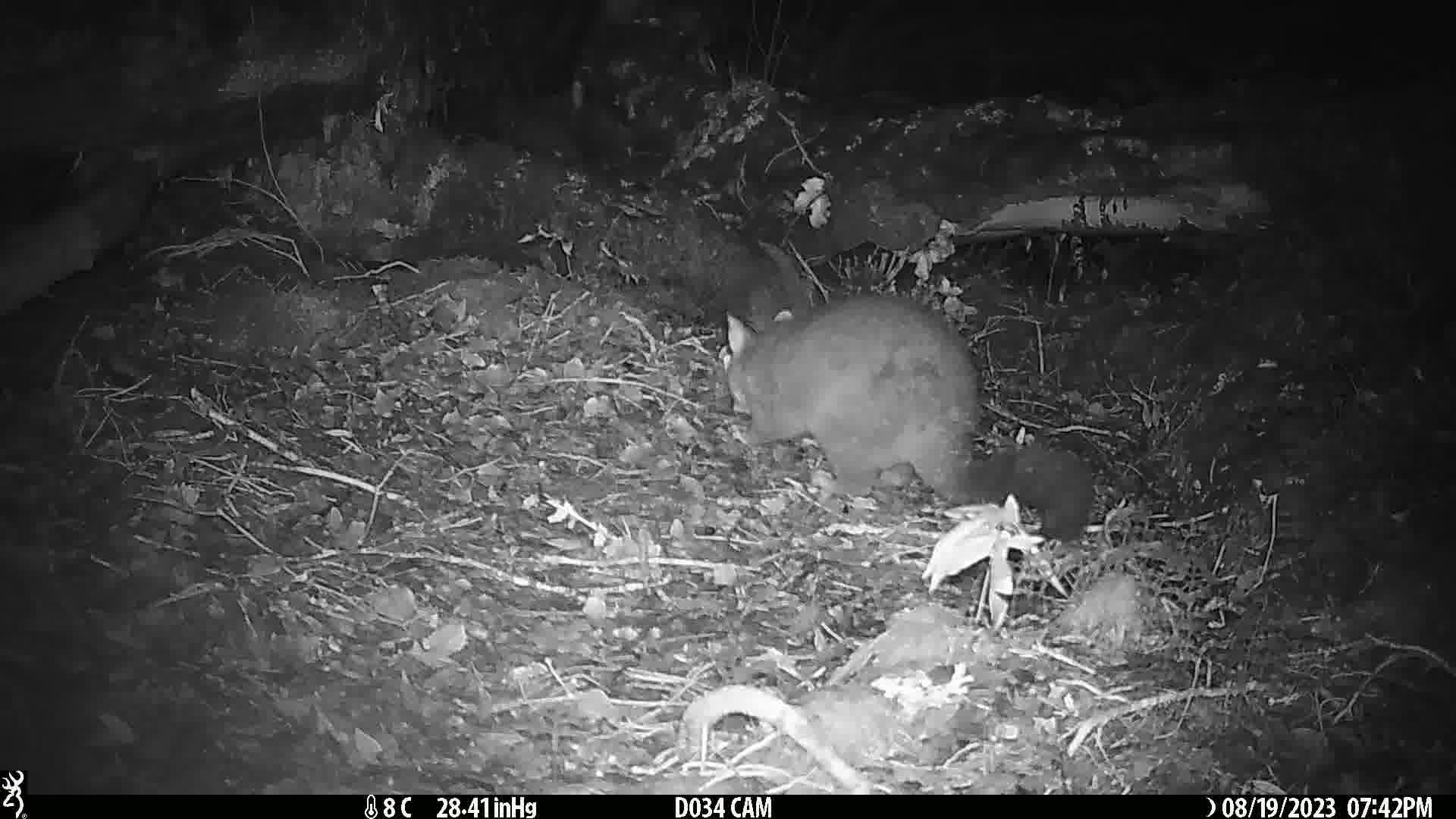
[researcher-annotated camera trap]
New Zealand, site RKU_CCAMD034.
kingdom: Animalia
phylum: Chordata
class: Mammalia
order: Diprotodontia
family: Phalangeridae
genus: Trichosurus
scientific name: Trichosurus vulpecula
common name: common brushtail possum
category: possum